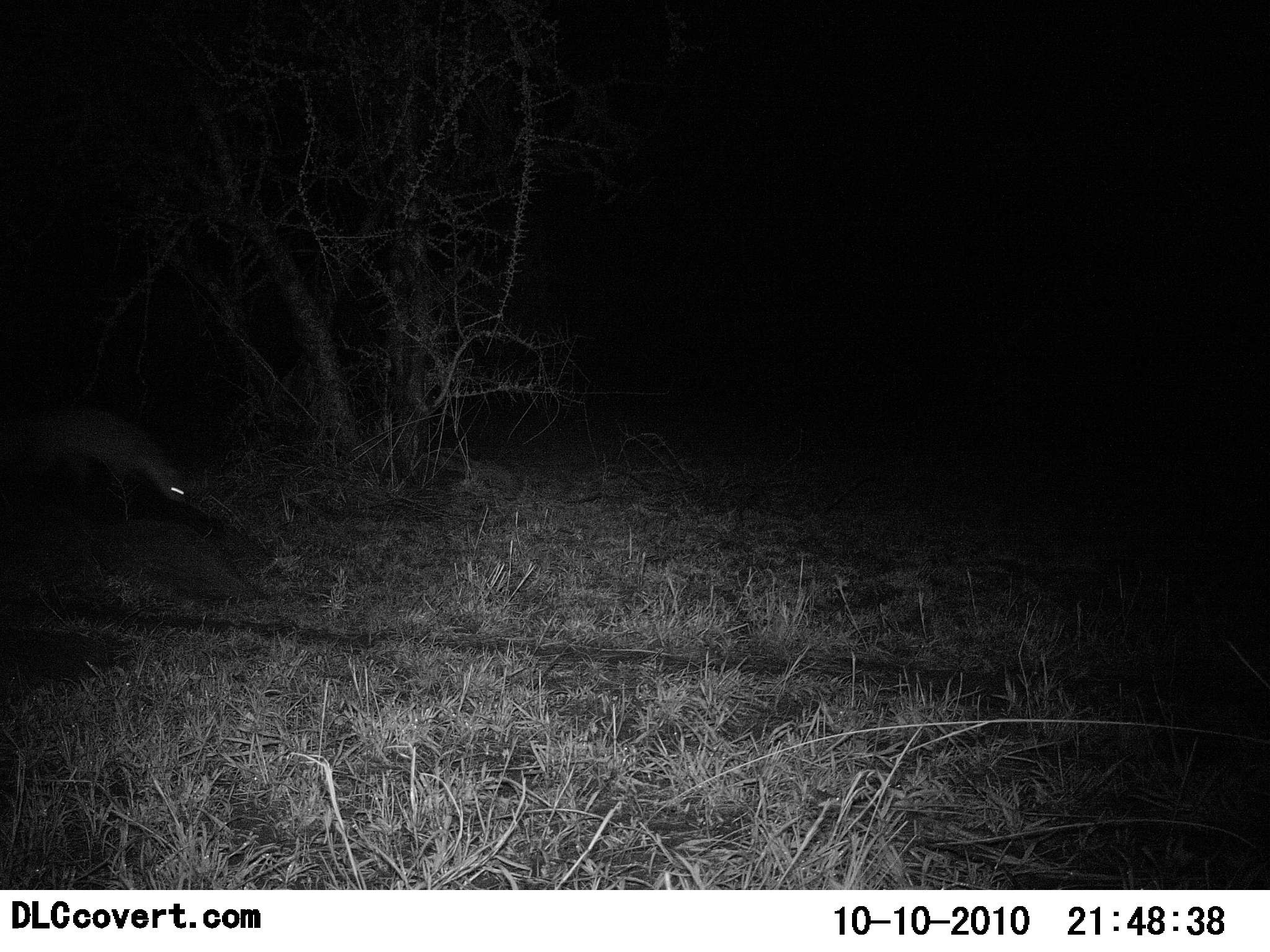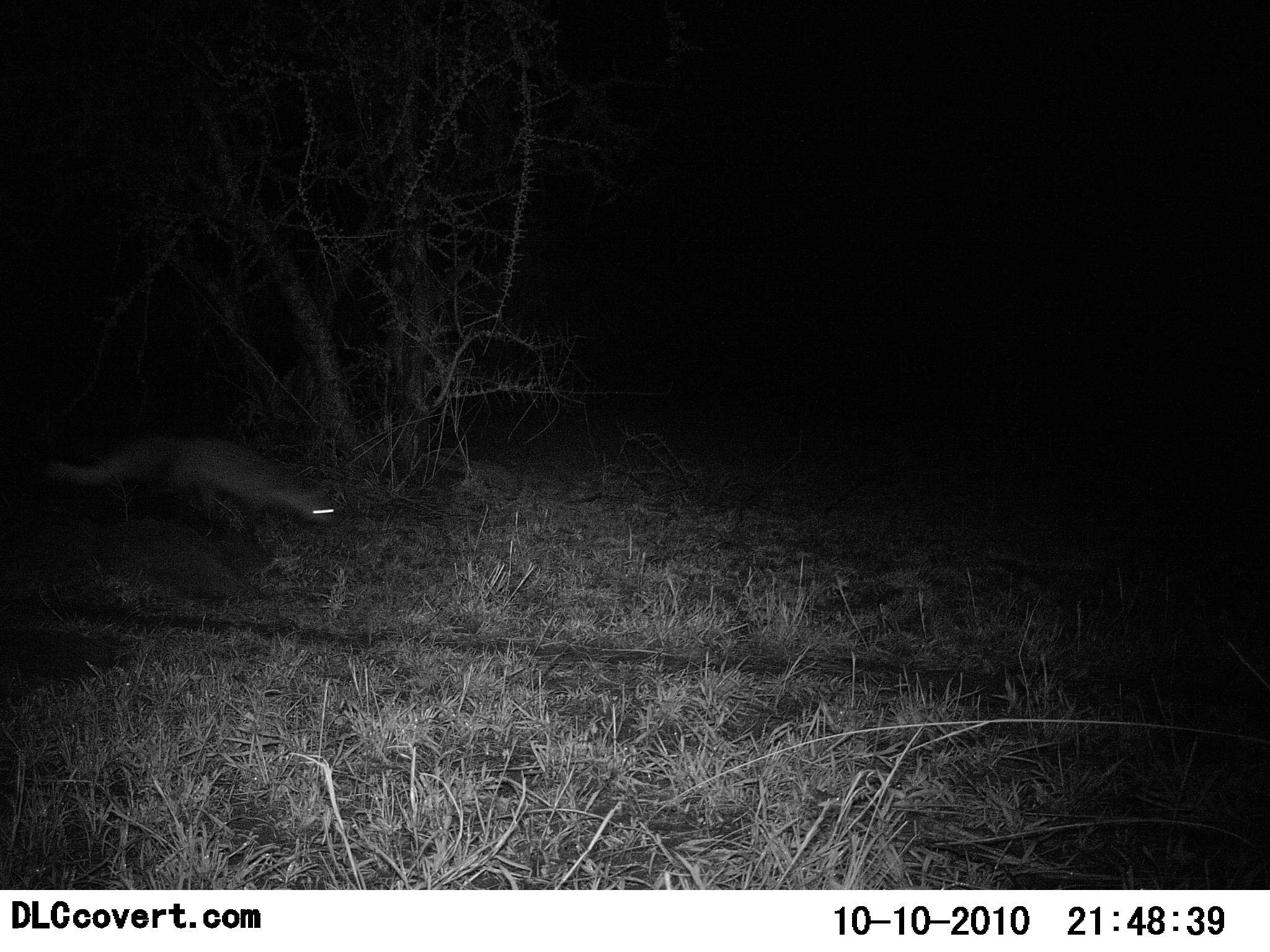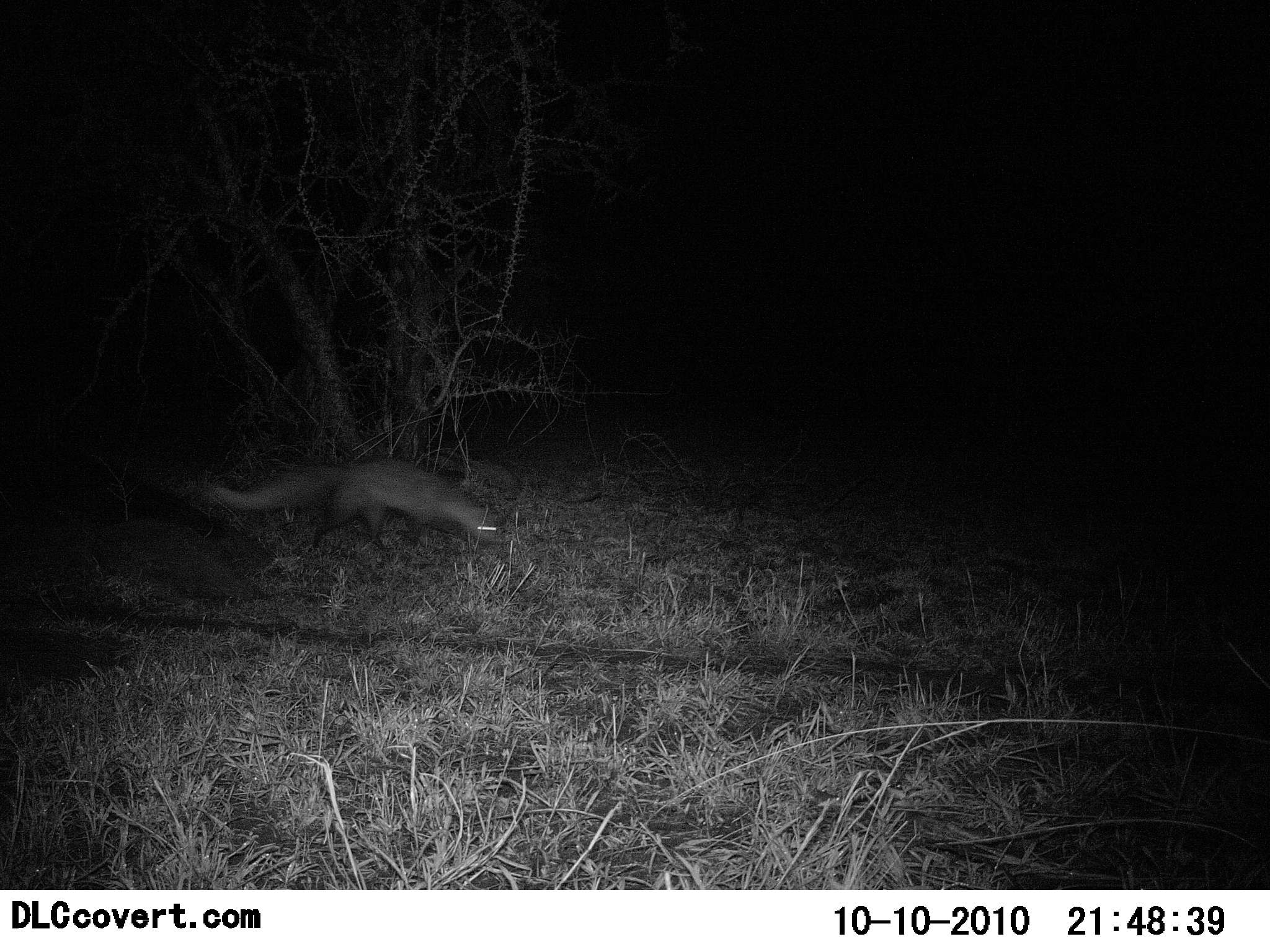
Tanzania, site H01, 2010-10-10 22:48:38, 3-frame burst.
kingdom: Animalia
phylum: Chordata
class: Mammalia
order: Carnivora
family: Herpestidae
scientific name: Herpestidae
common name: mongoose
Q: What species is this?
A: Mongoose (Herpestidae).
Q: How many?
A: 1.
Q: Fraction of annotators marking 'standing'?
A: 0%.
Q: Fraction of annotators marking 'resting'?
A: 0%.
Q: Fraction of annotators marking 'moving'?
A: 100%.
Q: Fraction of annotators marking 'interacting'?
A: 0%.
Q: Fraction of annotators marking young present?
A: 0%.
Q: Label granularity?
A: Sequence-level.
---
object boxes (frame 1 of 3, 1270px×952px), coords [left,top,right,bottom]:
animal: [115,461,193,524]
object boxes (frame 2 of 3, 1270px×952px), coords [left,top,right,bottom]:
animal: [39,420,336,537]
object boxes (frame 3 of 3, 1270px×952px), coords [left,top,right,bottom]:
animal: [196,449,503,548]